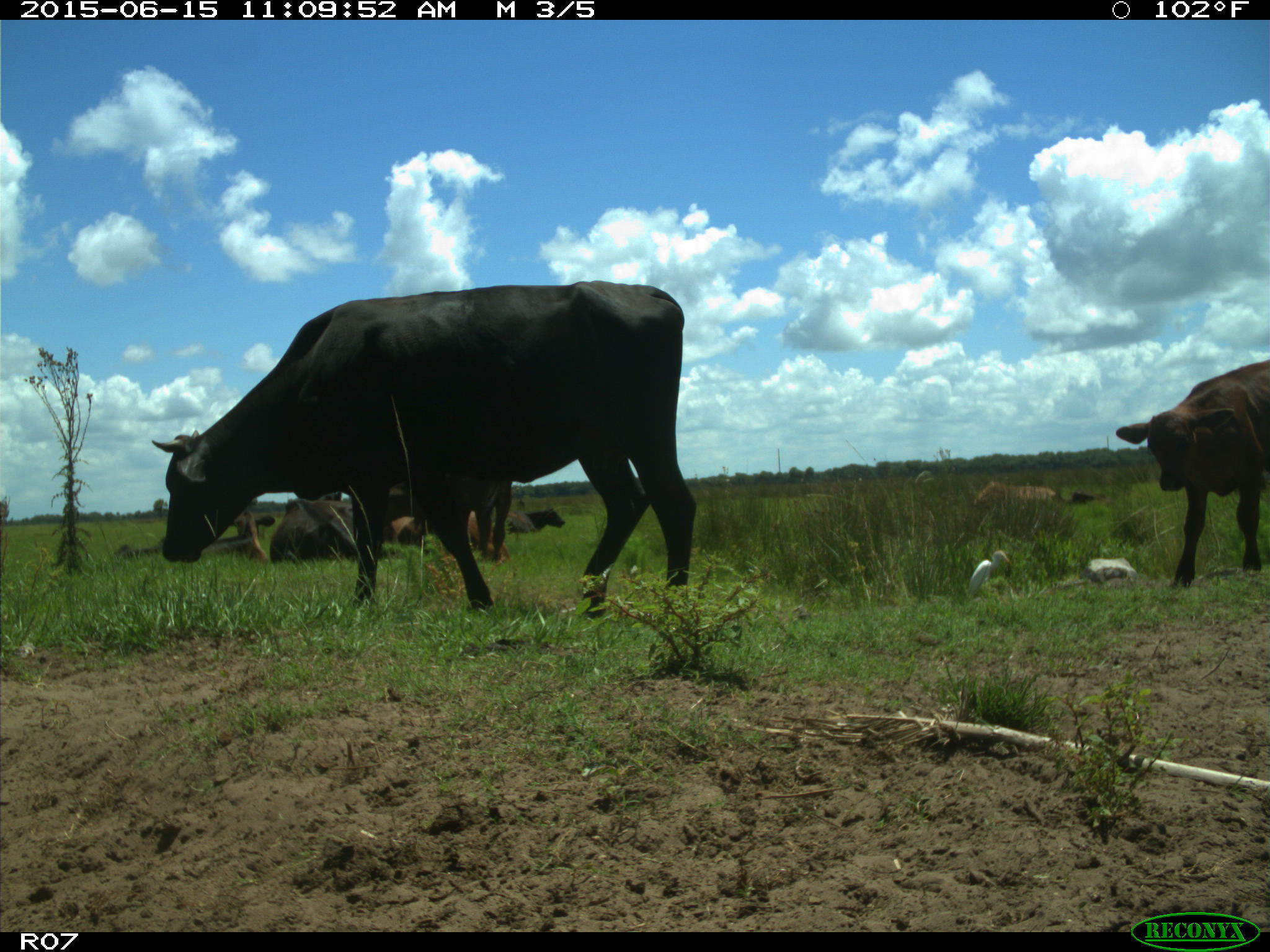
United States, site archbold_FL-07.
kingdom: Animalia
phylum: Chordata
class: Mammalia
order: Artiodactyla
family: Bovidae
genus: Bos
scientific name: Bos taurus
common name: domestic cow